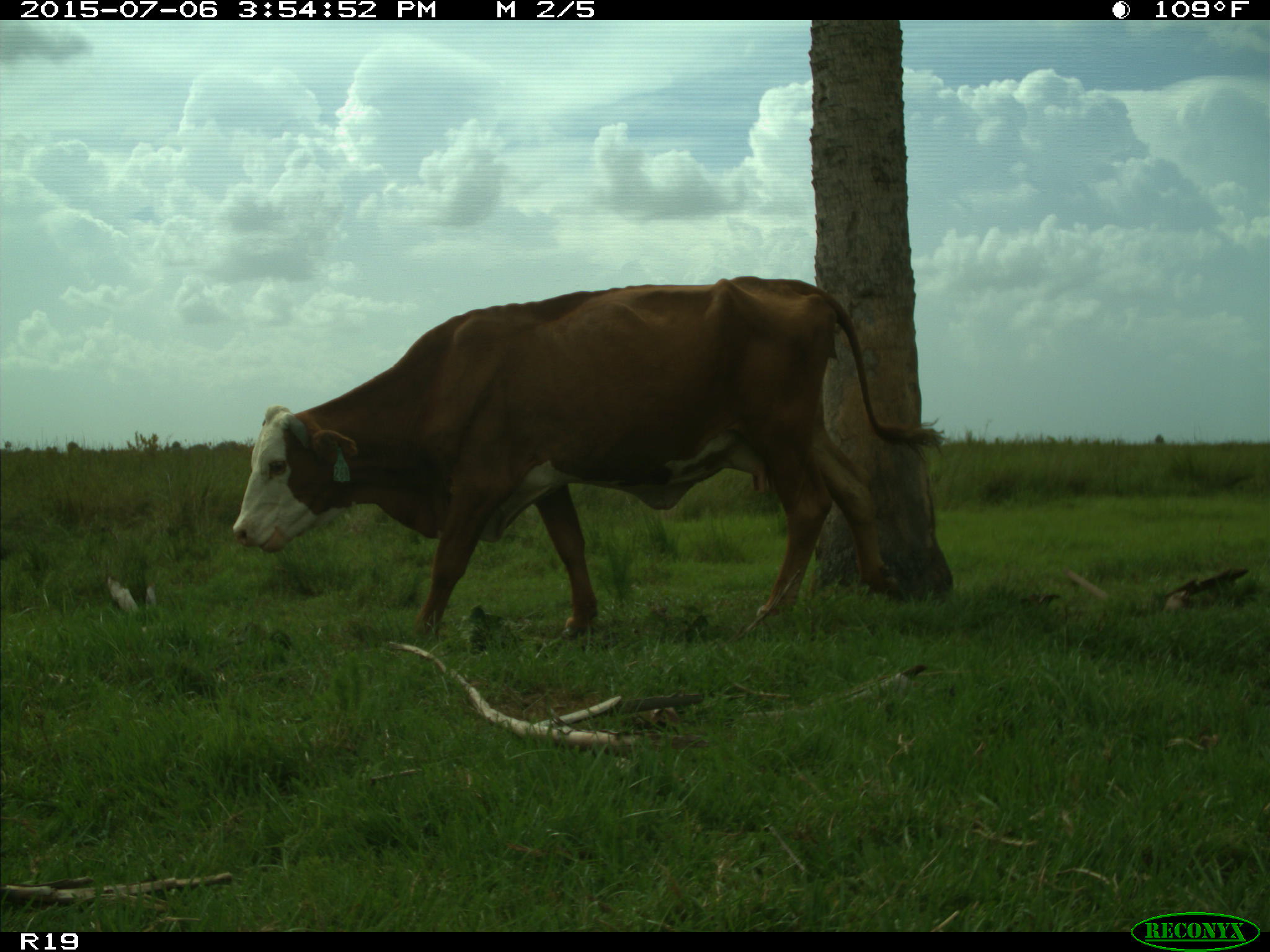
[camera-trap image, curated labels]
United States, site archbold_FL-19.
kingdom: Animalia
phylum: Chordata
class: Mammalia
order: Artiodactyla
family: Bovidae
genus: Bos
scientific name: Bos taurus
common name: domestic cow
Bos taurus (domestic cow).